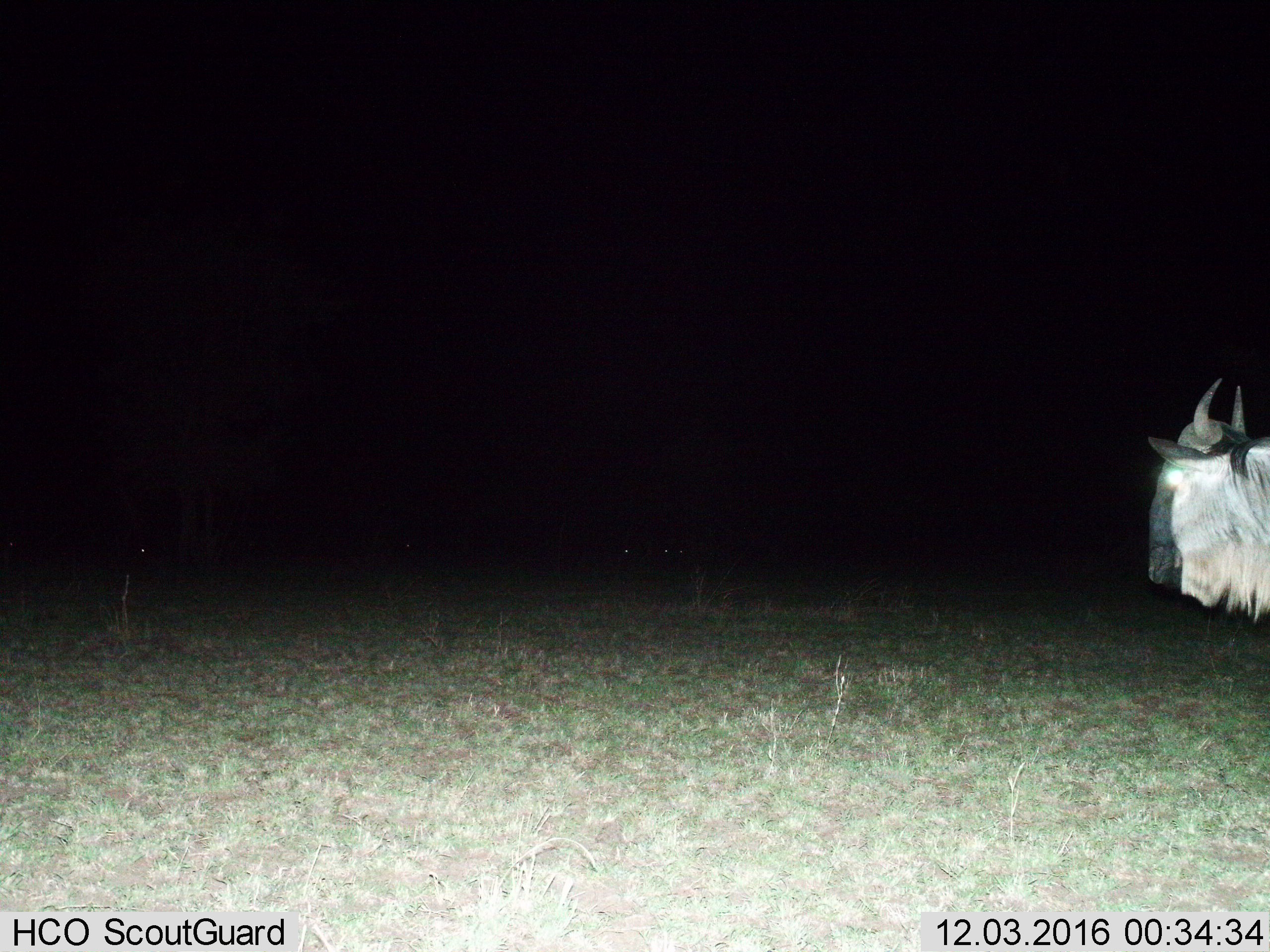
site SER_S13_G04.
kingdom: Animalia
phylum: Chordata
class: Mammalia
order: Artiodactyla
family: Bovidae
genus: Connochaetes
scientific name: Connochaetes taurinus taurinus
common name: blue wildebeest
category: wildebeestblue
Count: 1.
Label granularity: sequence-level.